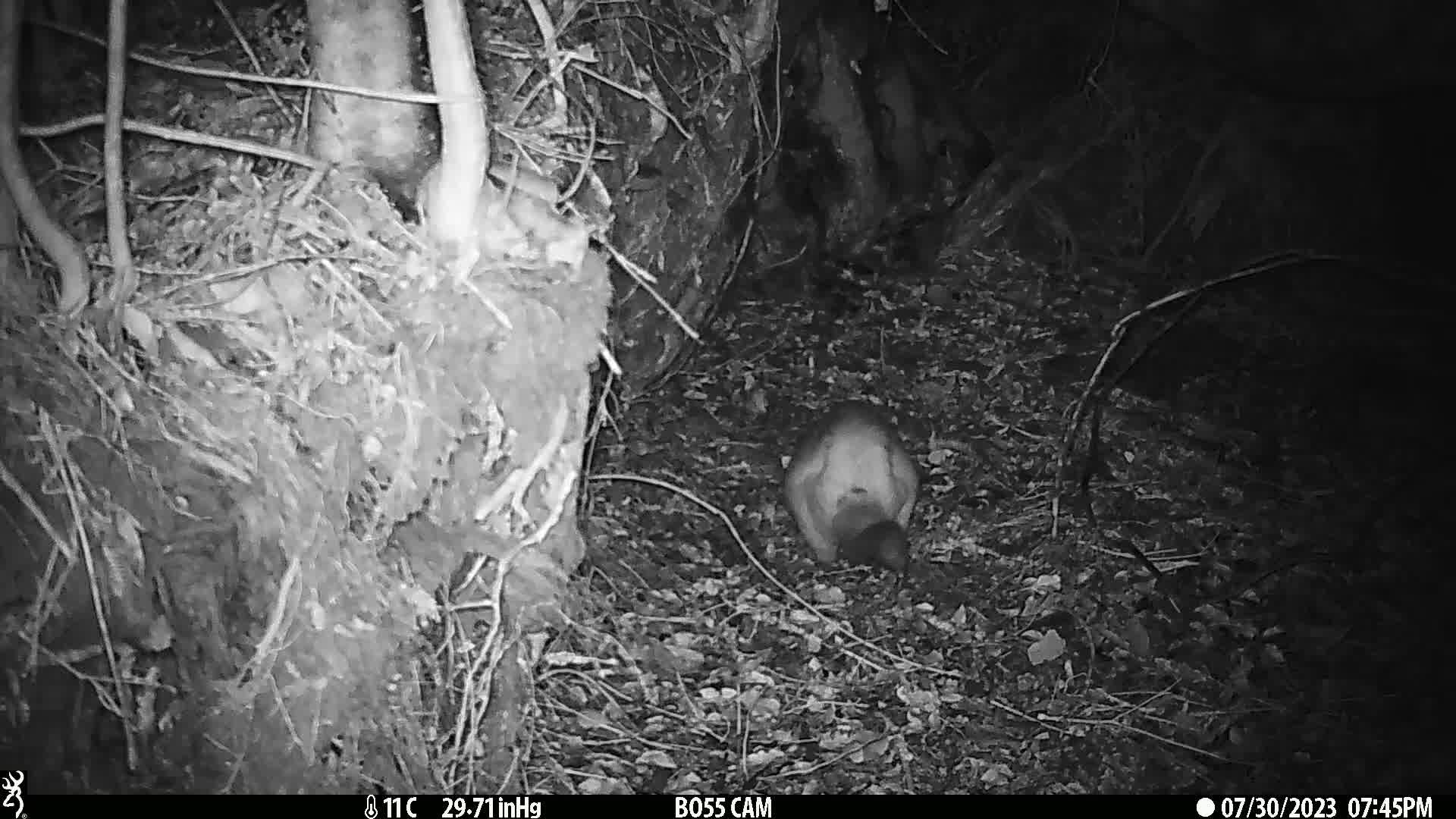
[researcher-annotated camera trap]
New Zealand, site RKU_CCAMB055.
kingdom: Animalia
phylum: Chordata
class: Mammalia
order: Diprotodontia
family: Phalangeridae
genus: Trichosurus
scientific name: Trichosurus vulpecula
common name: common brushtail possum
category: possum